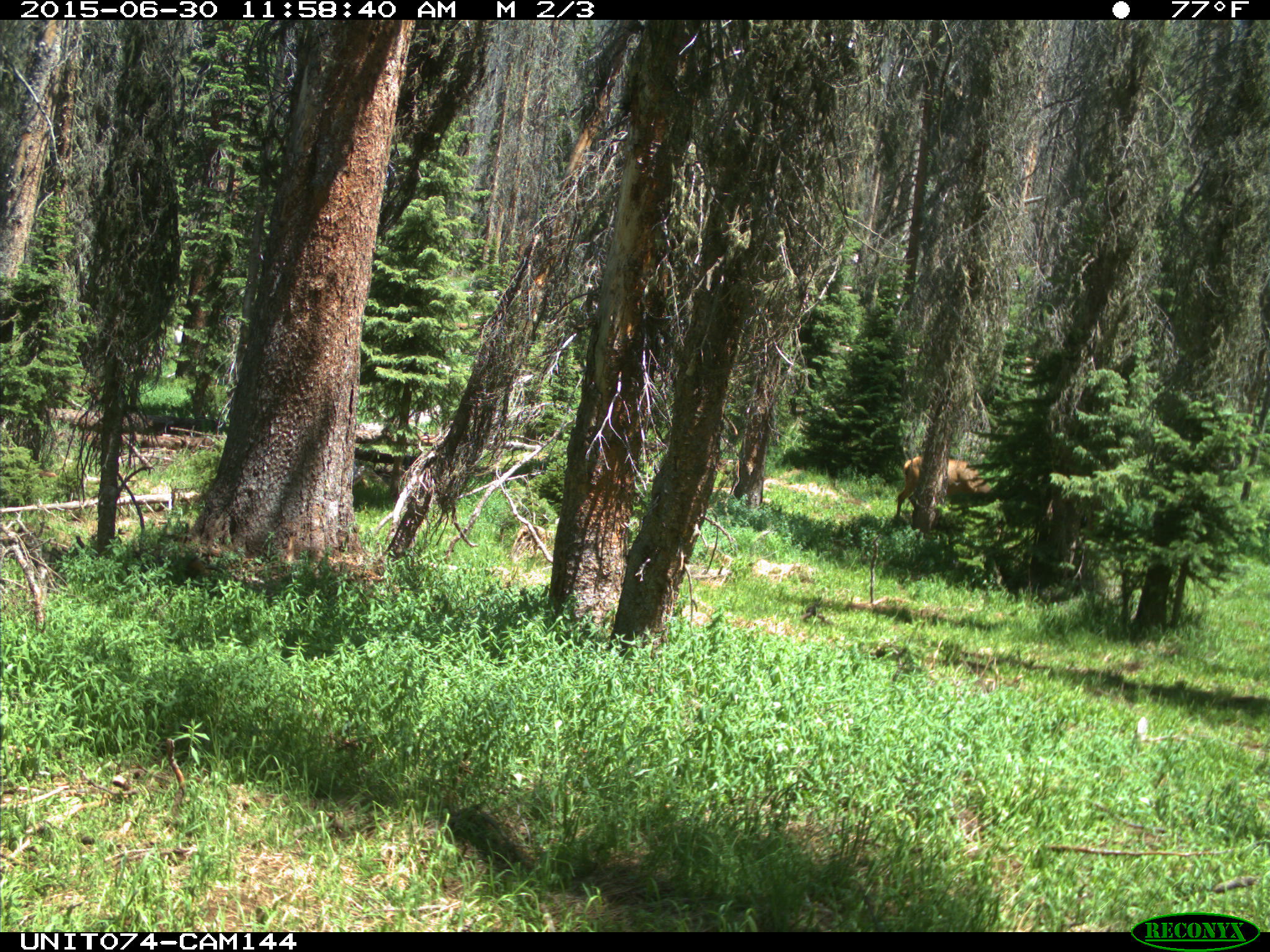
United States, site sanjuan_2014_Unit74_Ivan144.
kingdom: Animalia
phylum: Chordata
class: Mammalia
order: Artiodactyla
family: Cervidae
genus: Cervus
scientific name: Cervus elaphus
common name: red deer